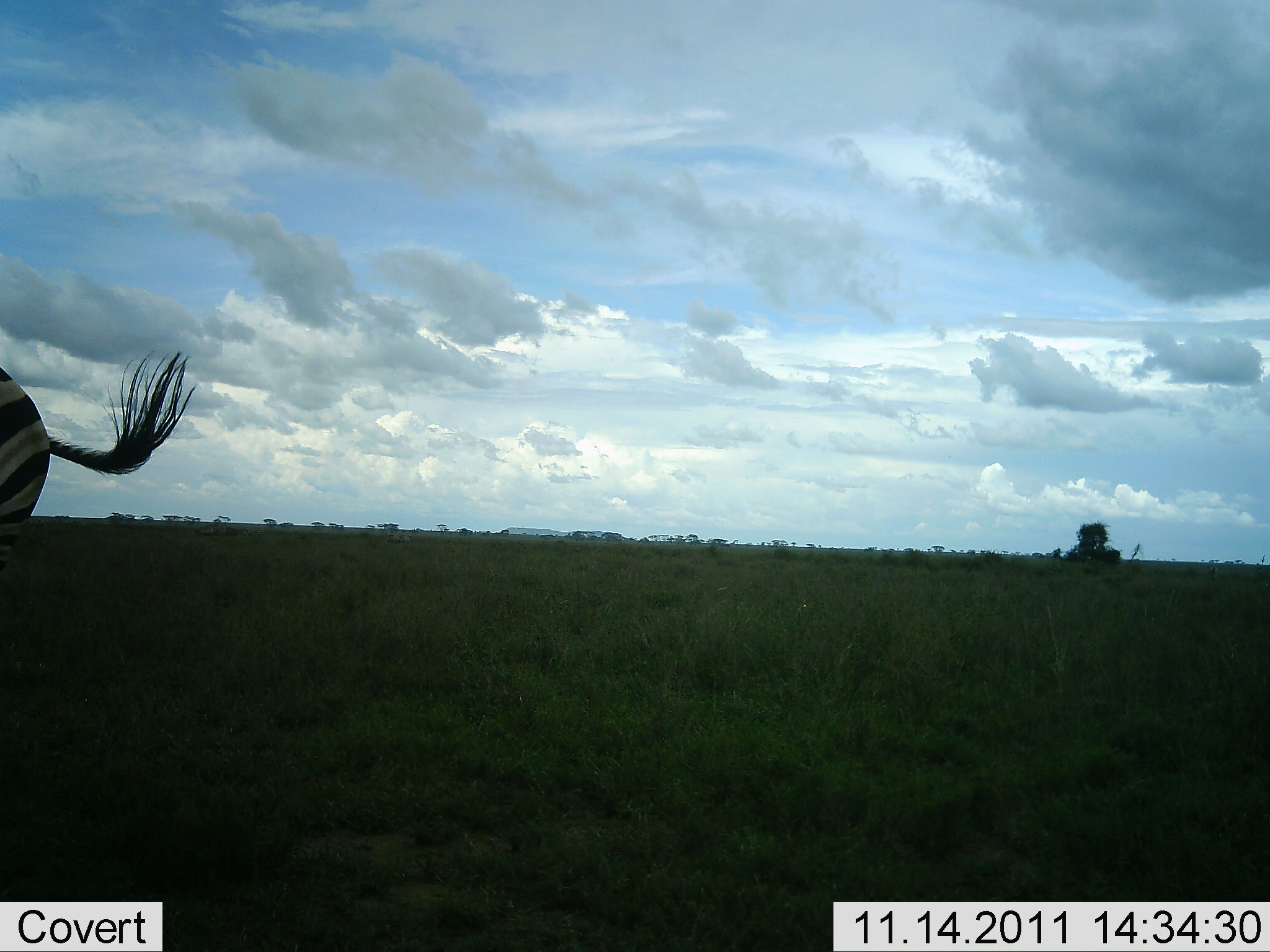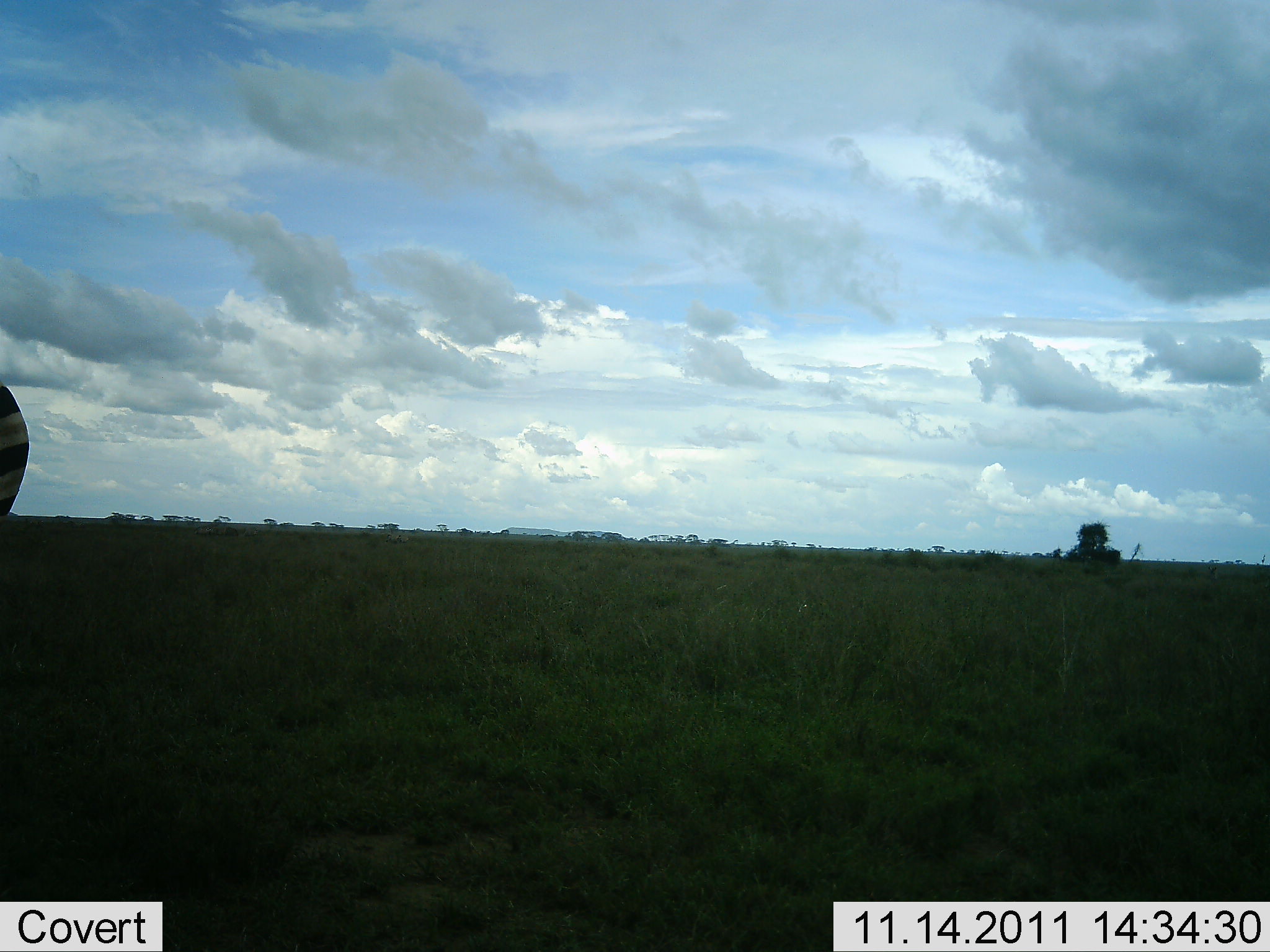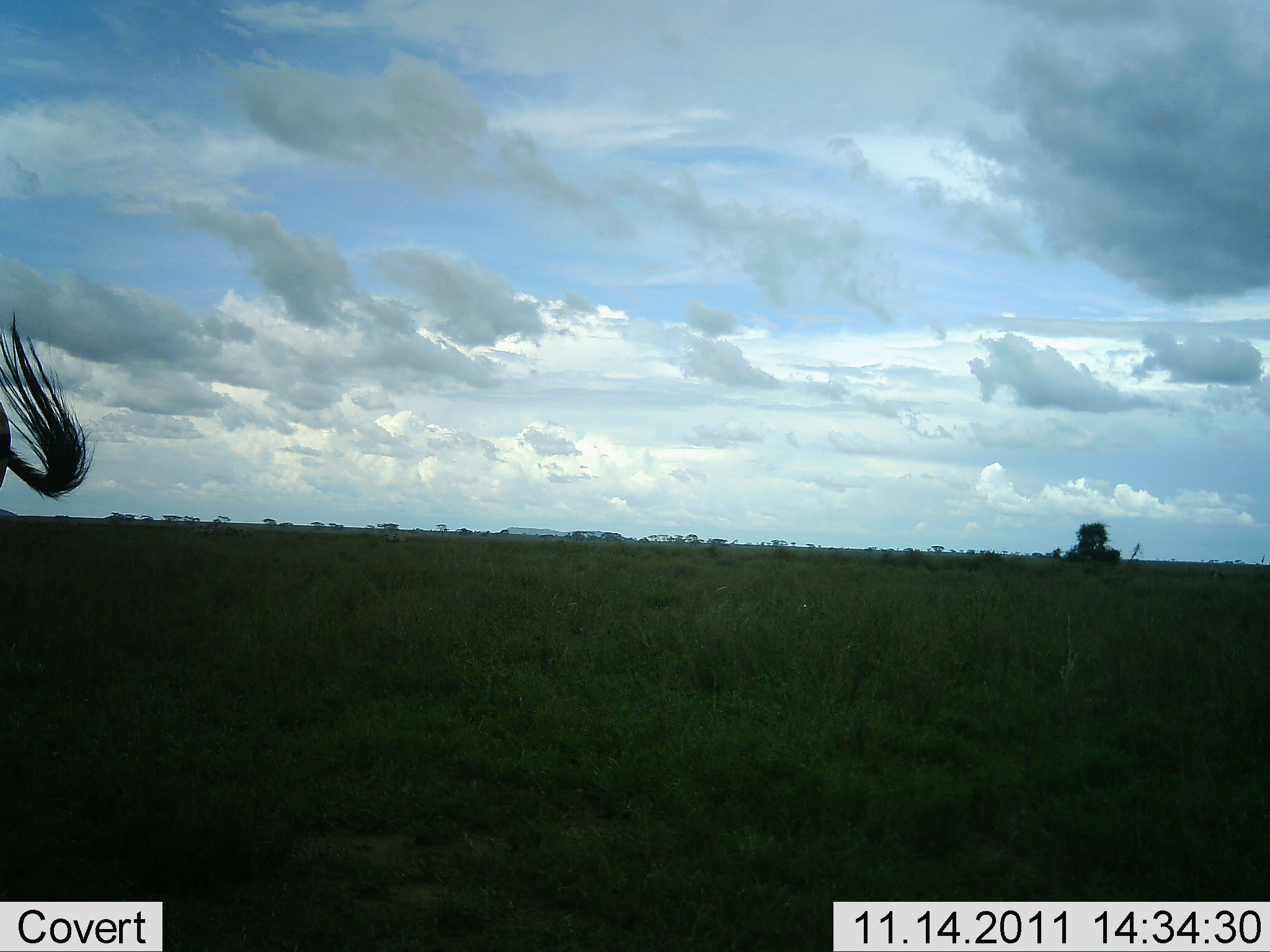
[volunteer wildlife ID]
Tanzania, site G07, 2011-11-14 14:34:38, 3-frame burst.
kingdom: Animalia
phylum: Chordata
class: Mammalia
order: Perissodactyla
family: Equidae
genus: Equus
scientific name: Equus quagga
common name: plains zebra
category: zebra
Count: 1.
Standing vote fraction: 75%.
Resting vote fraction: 0%.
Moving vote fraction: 17%.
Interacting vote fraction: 0%.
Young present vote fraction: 0%.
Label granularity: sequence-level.